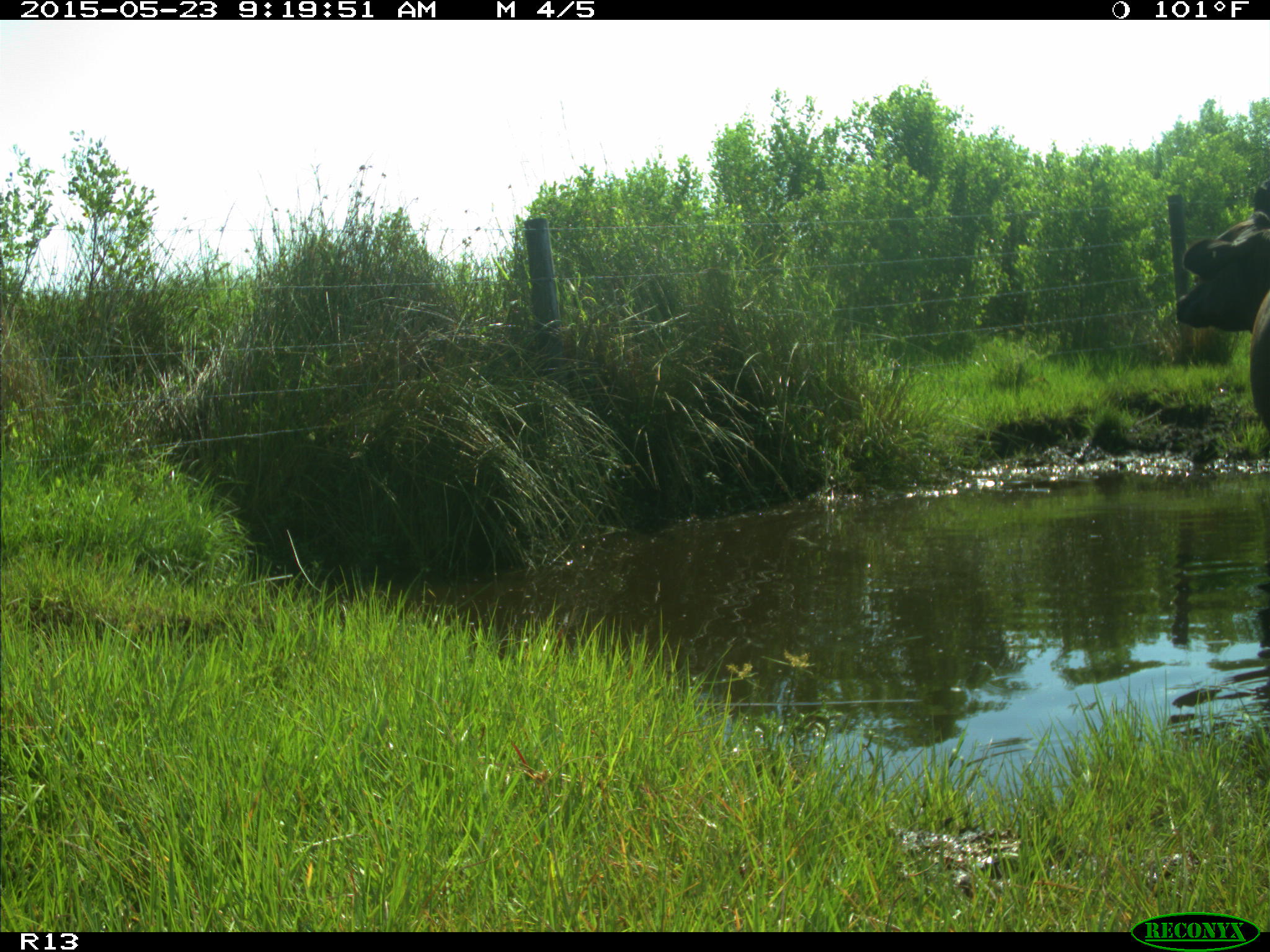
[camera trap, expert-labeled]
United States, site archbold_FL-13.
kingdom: Animalia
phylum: Chordata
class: Mammalia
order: Artiodactyla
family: Bovidae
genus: Bos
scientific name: Bos taurus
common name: domestic cow